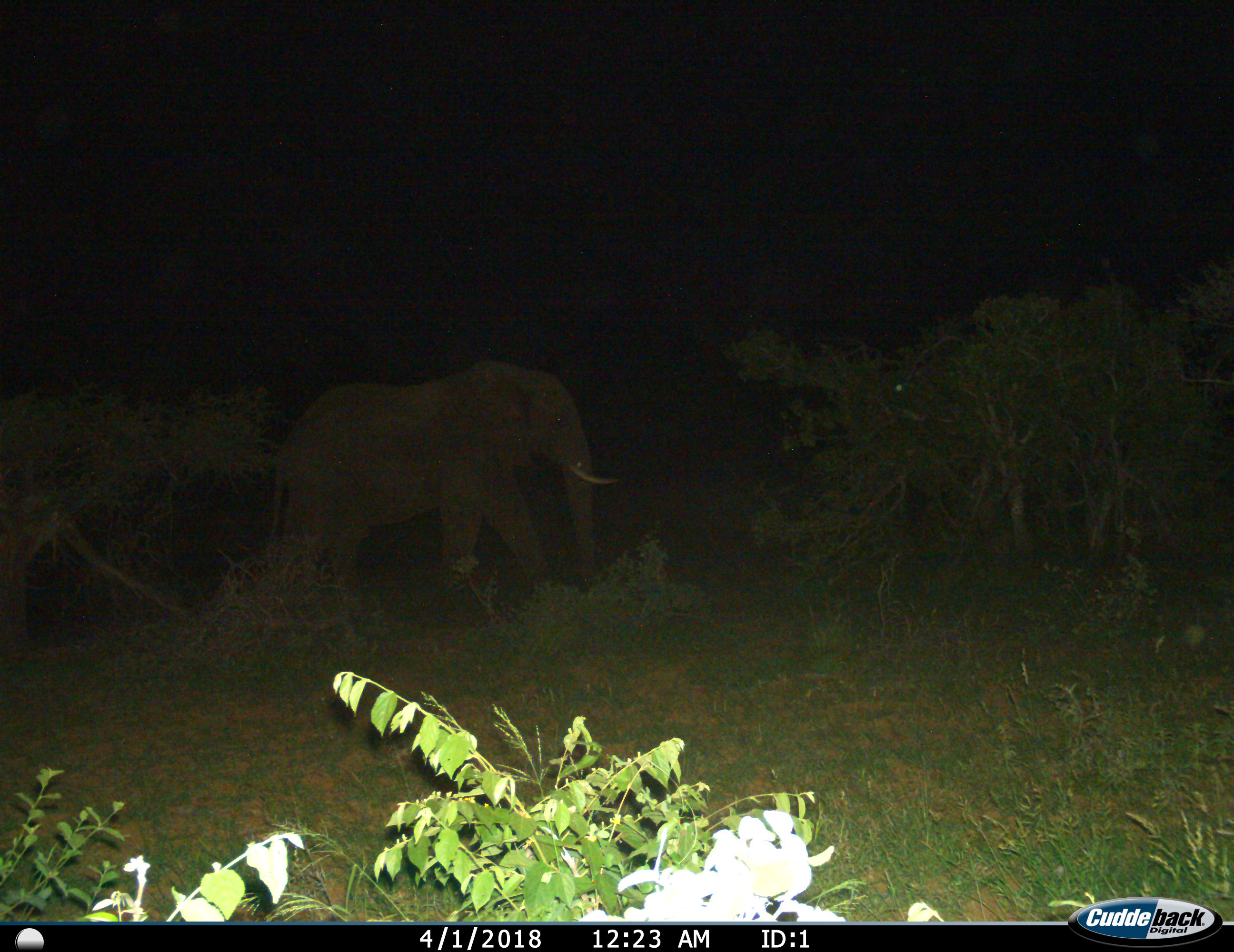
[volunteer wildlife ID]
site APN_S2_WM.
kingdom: Animalia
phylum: Chordata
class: Mammalia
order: Proboscidea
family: Elephantidae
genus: Loxodonta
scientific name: Loxodonta africana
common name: african bush elephant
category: elephant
Elephant (african bush elephant) (Loxodonta africana), count 1. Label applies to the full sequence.